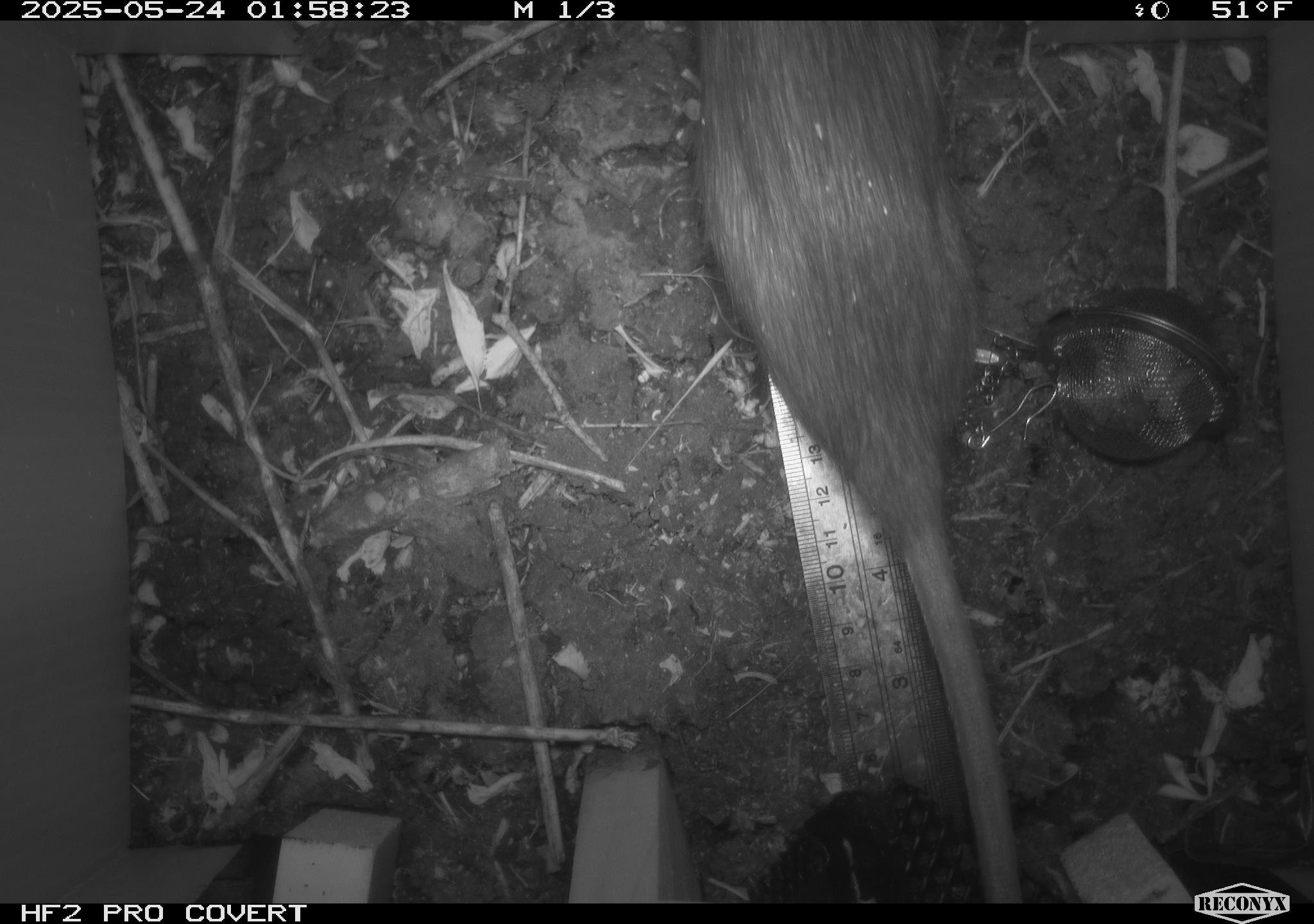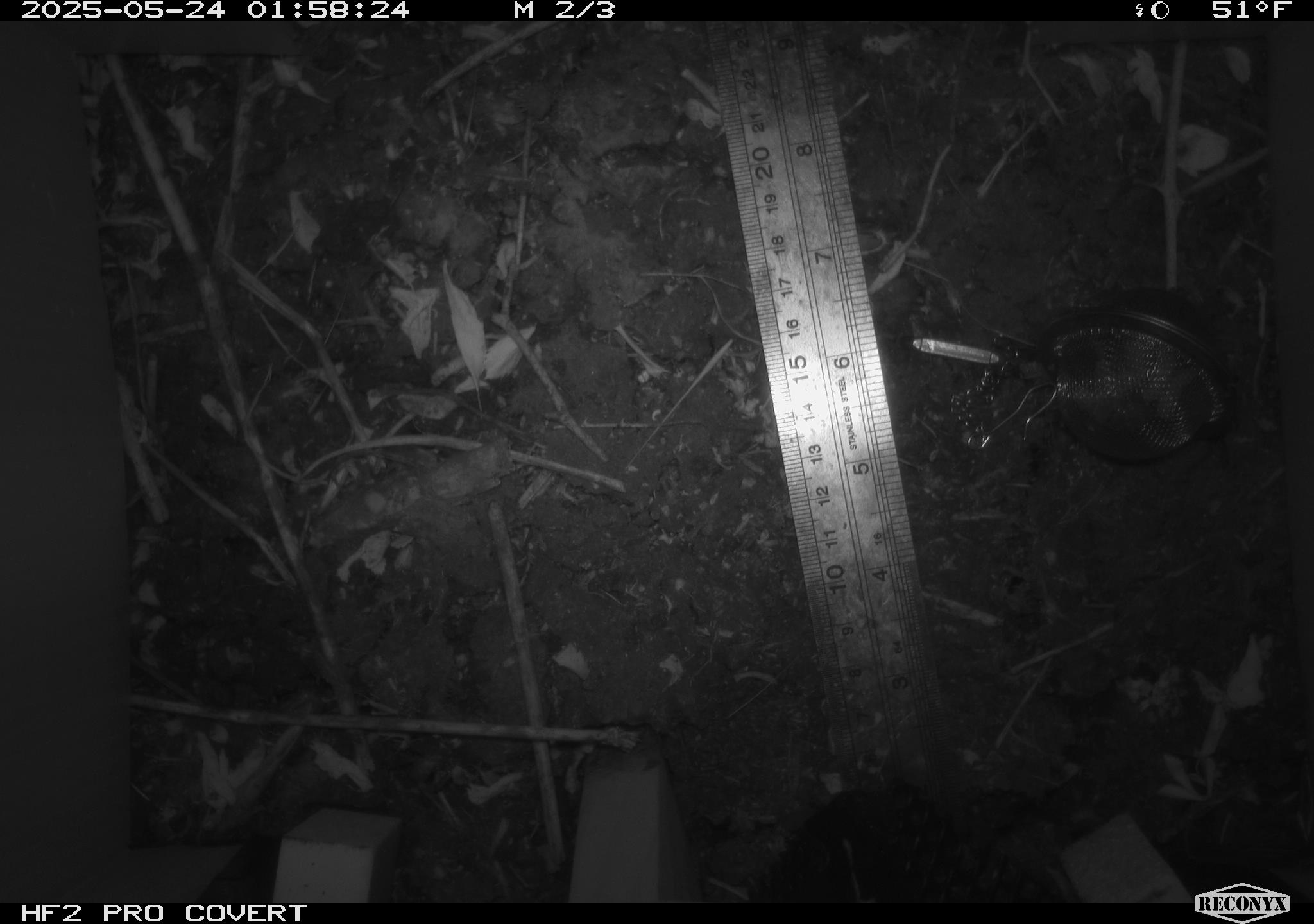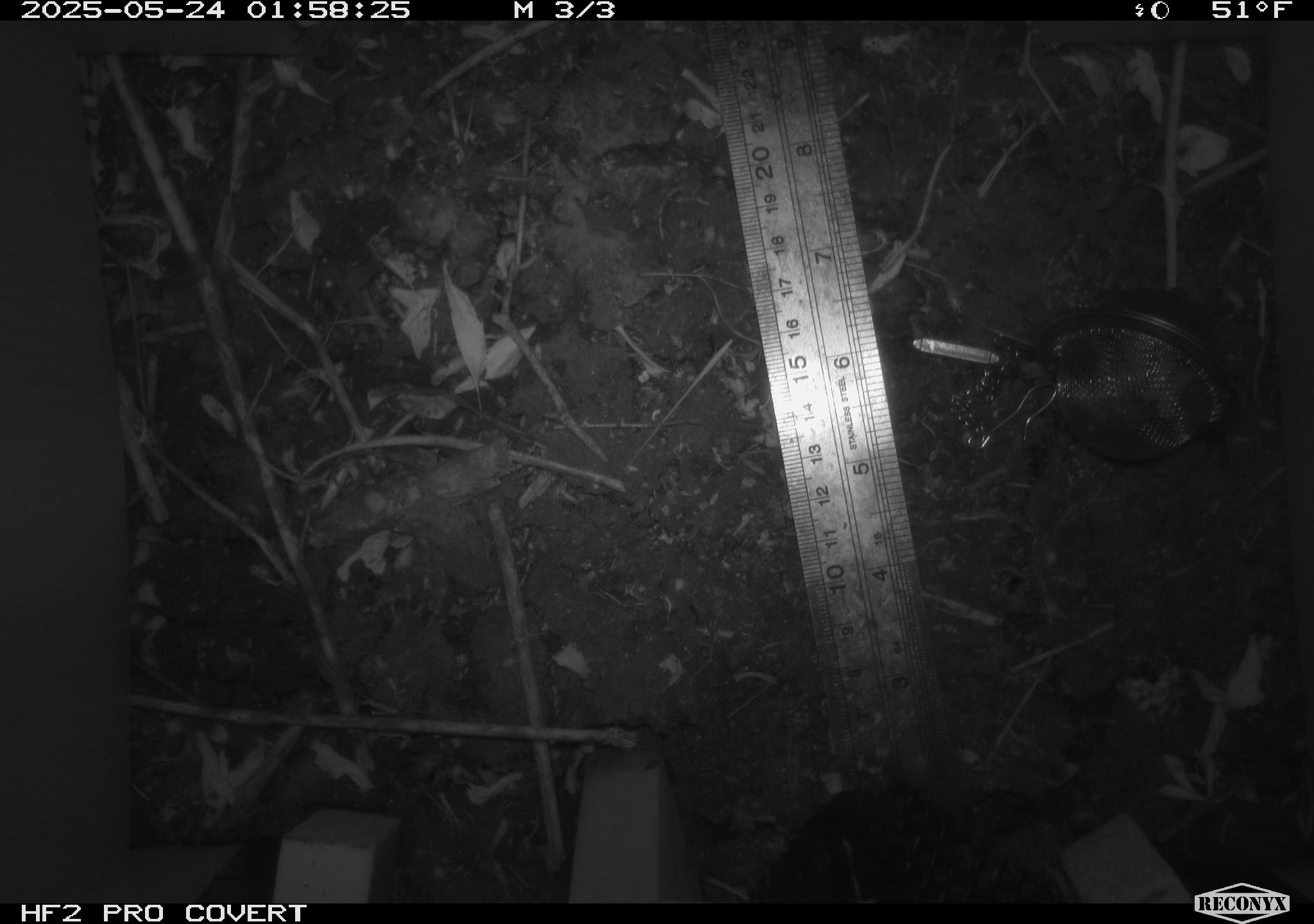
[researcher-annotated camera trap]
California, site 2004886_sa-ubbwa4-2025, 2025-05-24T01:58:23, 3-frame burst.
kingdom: Animalia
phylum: Chordata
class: Mammalia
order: Rodentia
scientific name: Rodentia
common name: rodent